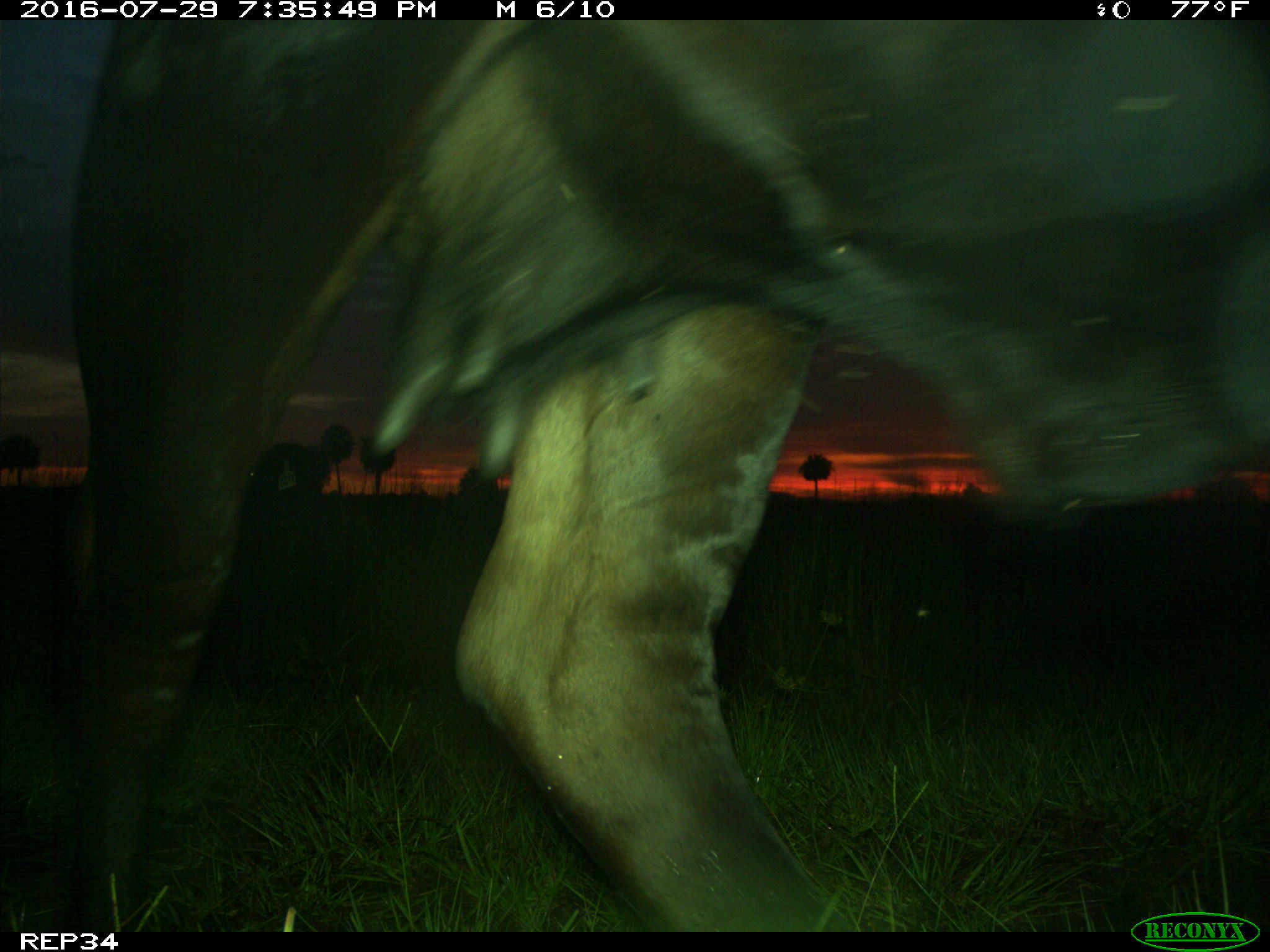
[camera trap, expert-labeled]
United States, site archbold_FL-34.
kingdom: Animalia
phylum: Chordata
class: Mammalia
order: Artiodactyla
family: Bovidae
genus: Bos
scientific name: Bos taurus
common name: domestic cow